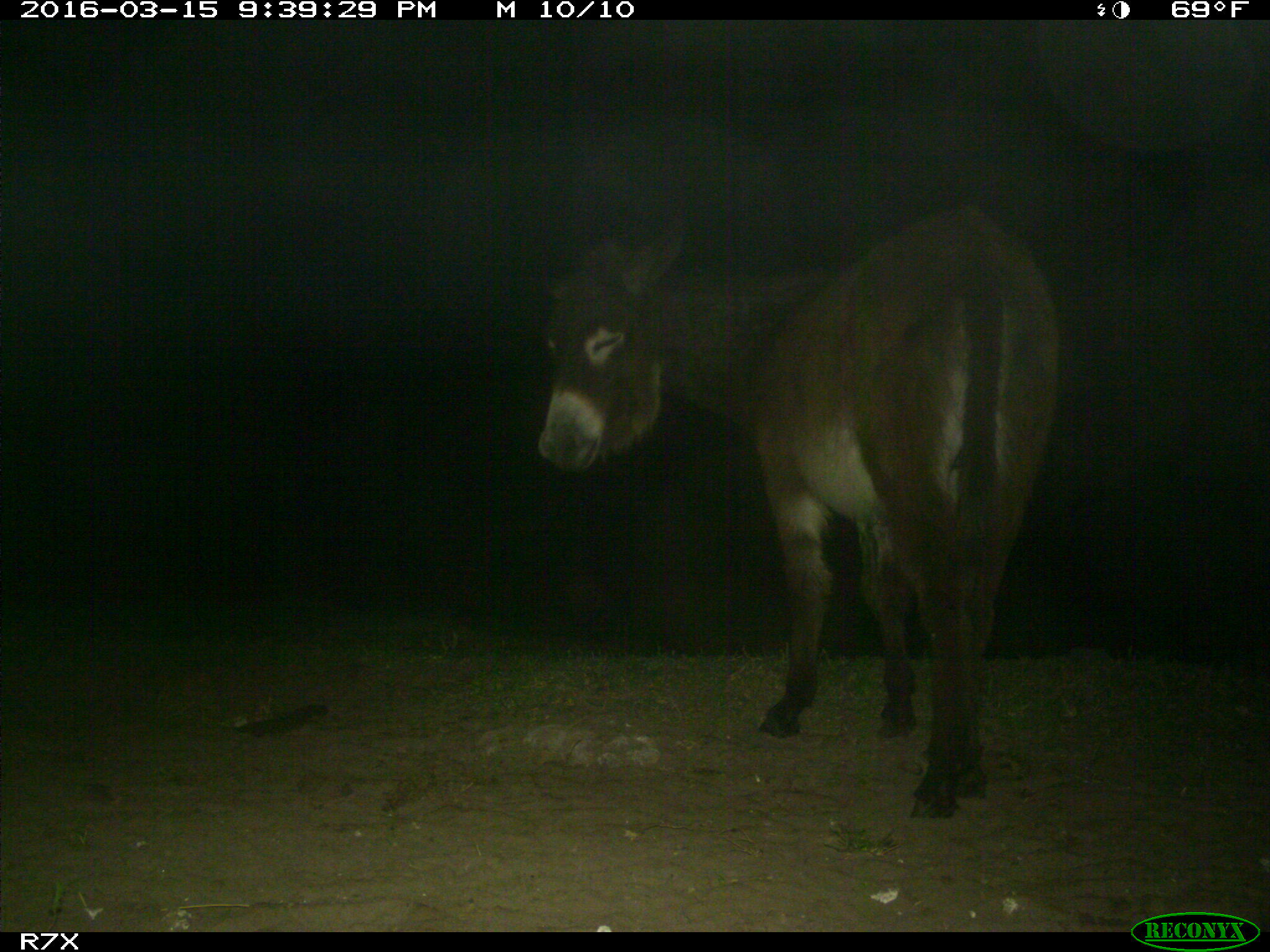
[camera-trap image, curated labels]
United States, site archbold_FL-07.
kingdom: Animalia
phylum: Chordata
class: Mammalia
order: Perissodactyla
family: Equidae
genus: Equus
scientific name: Equus africanus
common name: african wild ass